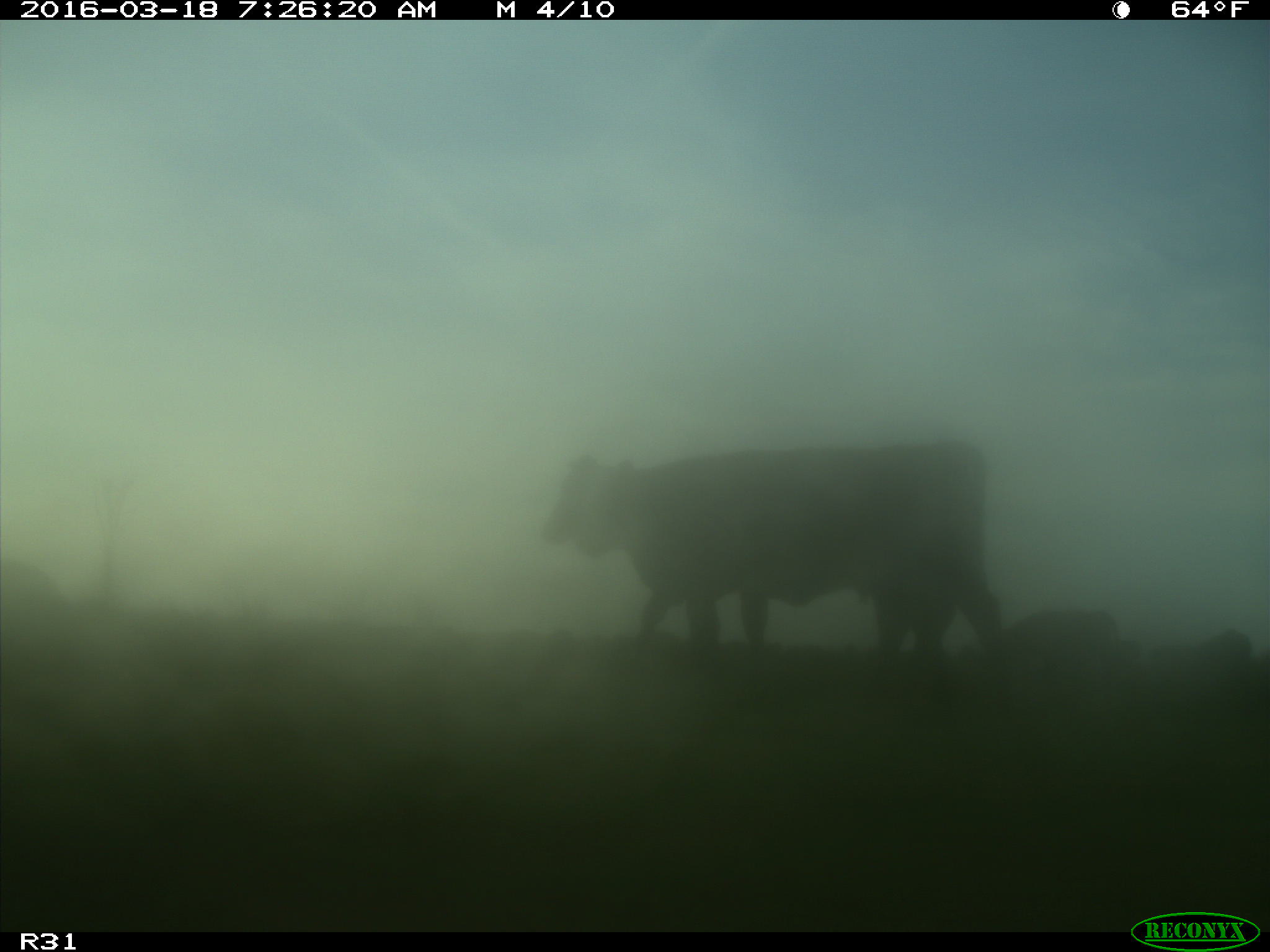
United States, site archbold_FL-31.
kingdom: Animalia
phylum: Chordata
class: Mammalia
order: Artiodactyla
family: Bovidae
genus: Bos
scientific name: Bos taurus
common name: domestic cow